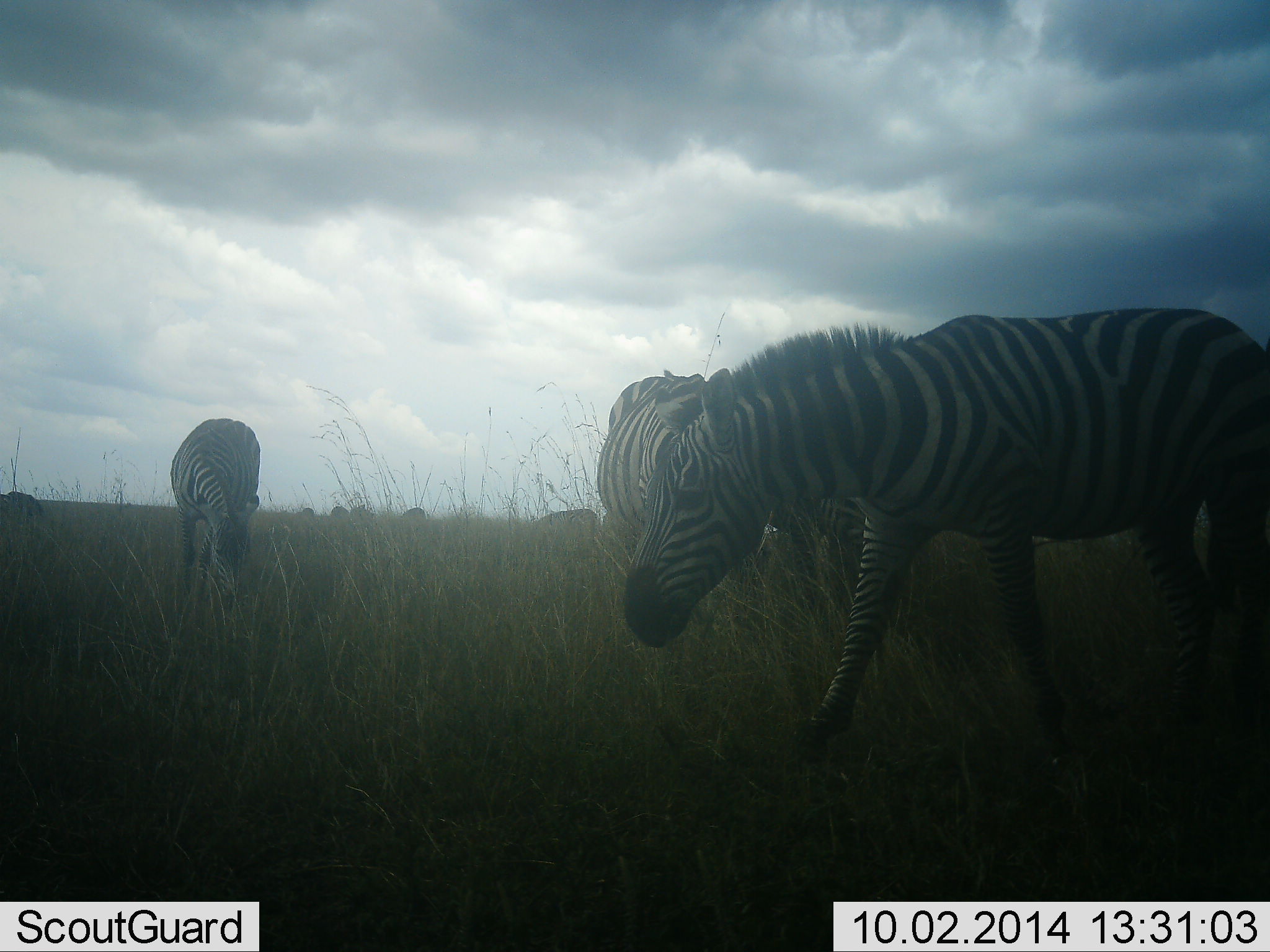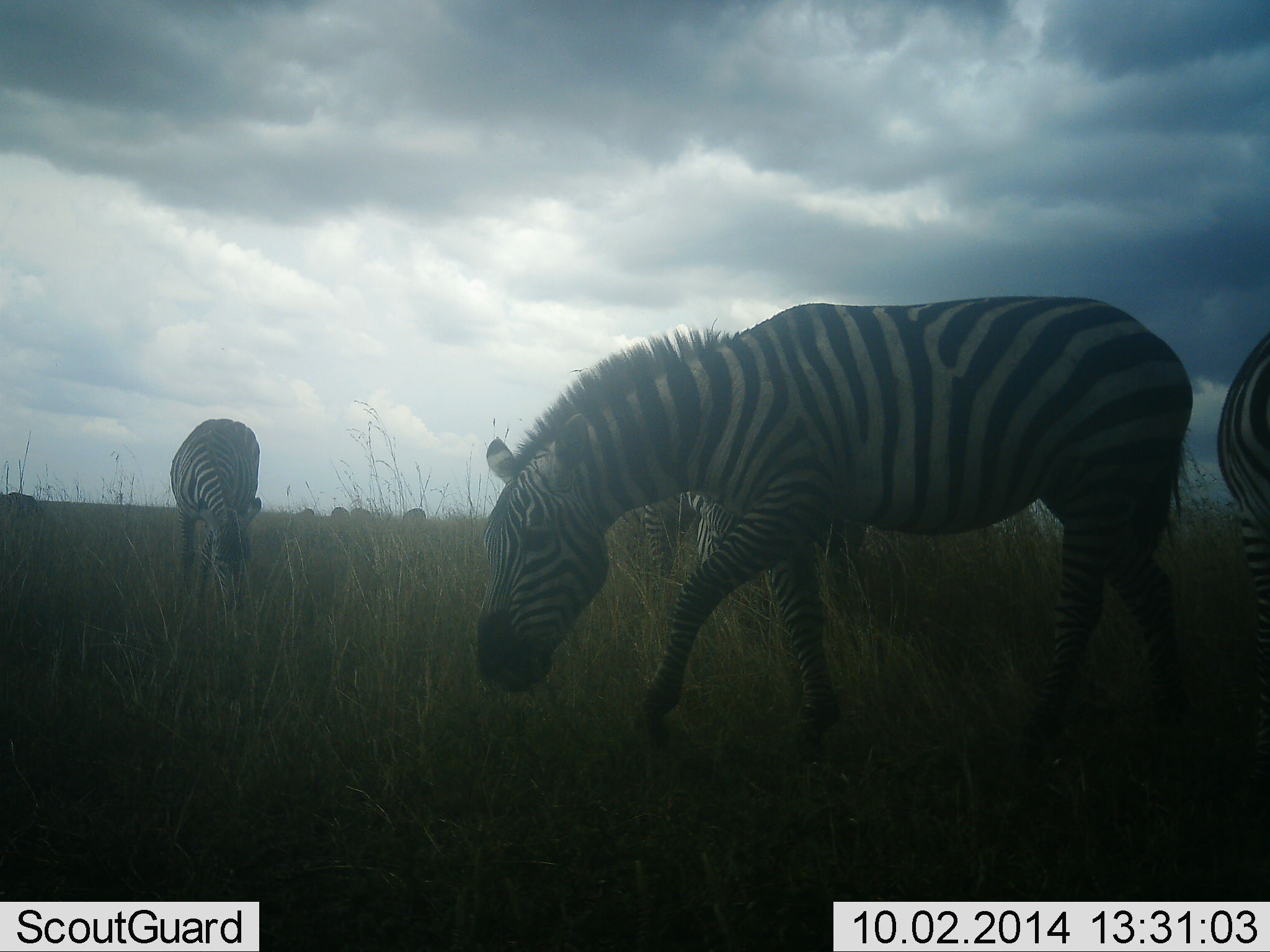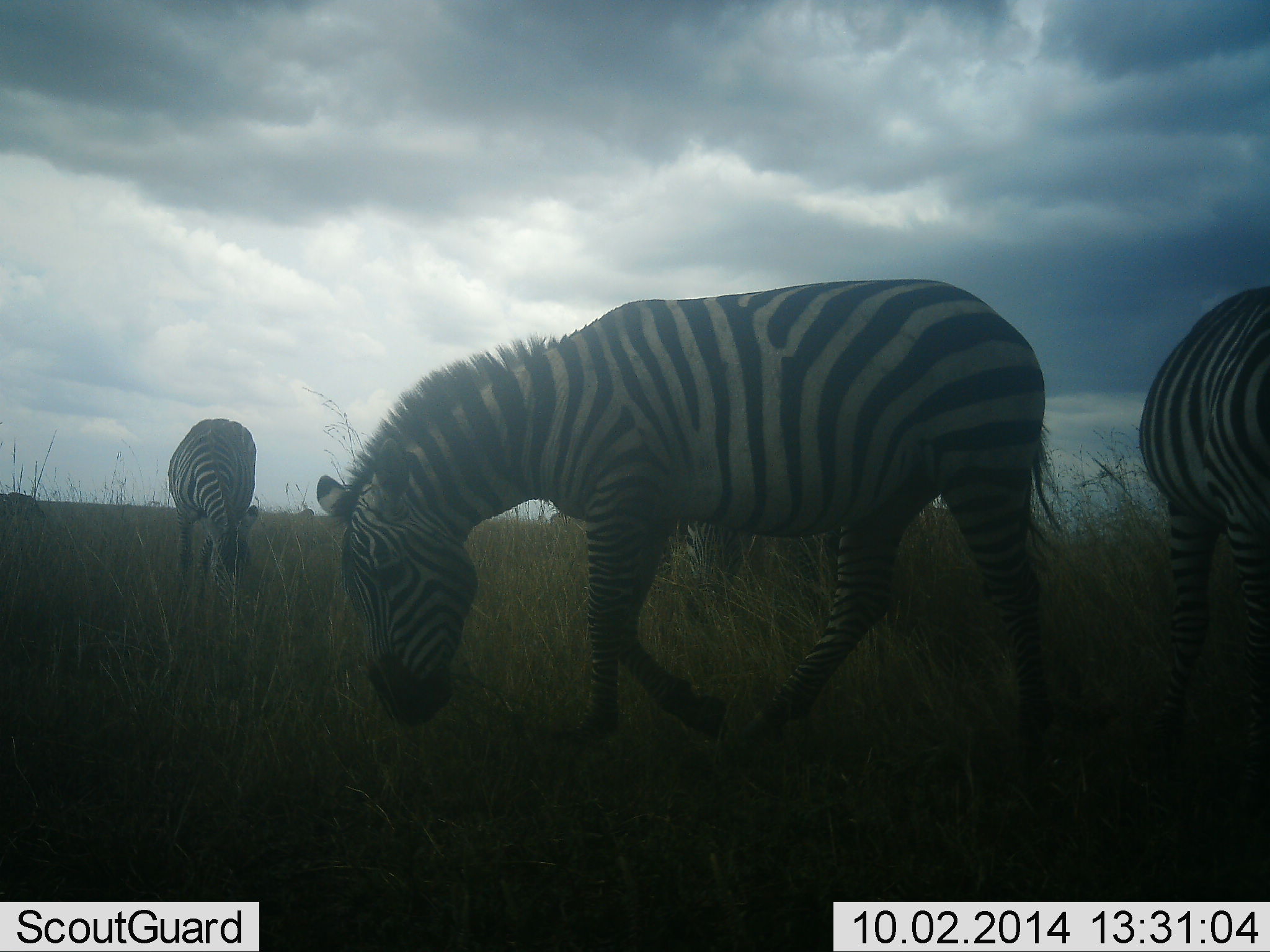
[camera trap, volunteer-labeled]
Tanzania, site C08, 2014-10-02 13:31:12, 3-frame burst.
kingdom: Animalia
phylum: Chordata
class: Mammalia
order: Perissodactyla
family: Equidae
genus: Equus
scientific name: Equus quagga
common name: plains zebra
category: zebra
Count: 4.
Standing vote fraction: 27%.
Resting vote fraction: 0%.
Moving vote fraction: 91%.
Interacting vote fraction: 0%.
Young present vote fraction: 0%.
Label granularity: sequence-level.